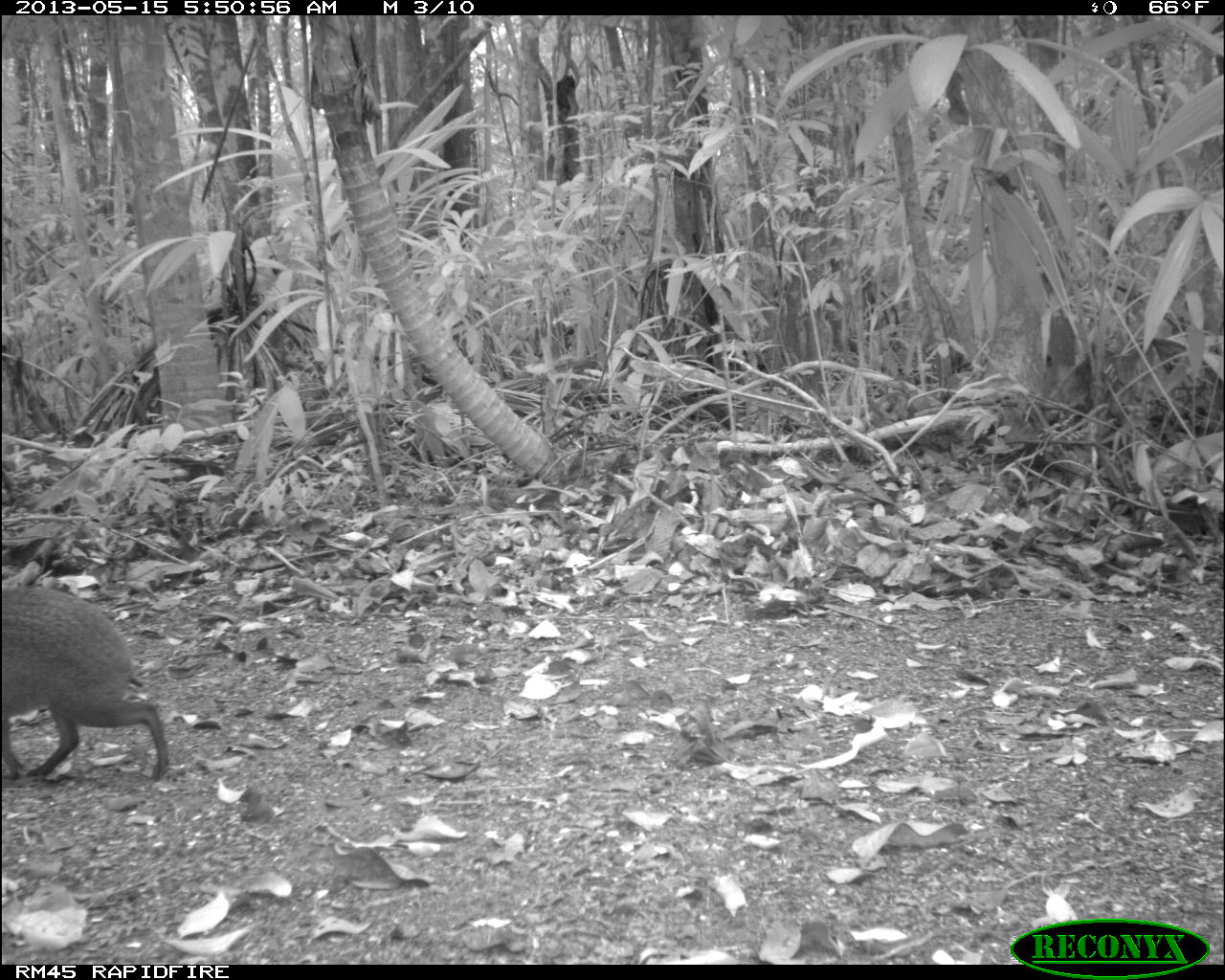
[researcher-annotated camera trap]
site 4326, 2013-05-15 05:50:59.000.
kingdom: Animalia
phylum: Chordata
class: Mammalia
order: Rodentia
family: Dasyproctidae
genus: Dasyprocta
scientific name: Dasyprocta punctata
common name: central american agouti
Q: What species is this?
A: Dasyprocta punctata (central american agouti).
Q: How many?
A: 1.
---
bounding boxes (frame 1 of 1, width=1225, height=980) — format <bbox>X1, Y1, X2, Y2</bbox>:
dasyprocta punctata: <bbox>0, 582, 169, 782</bbox>